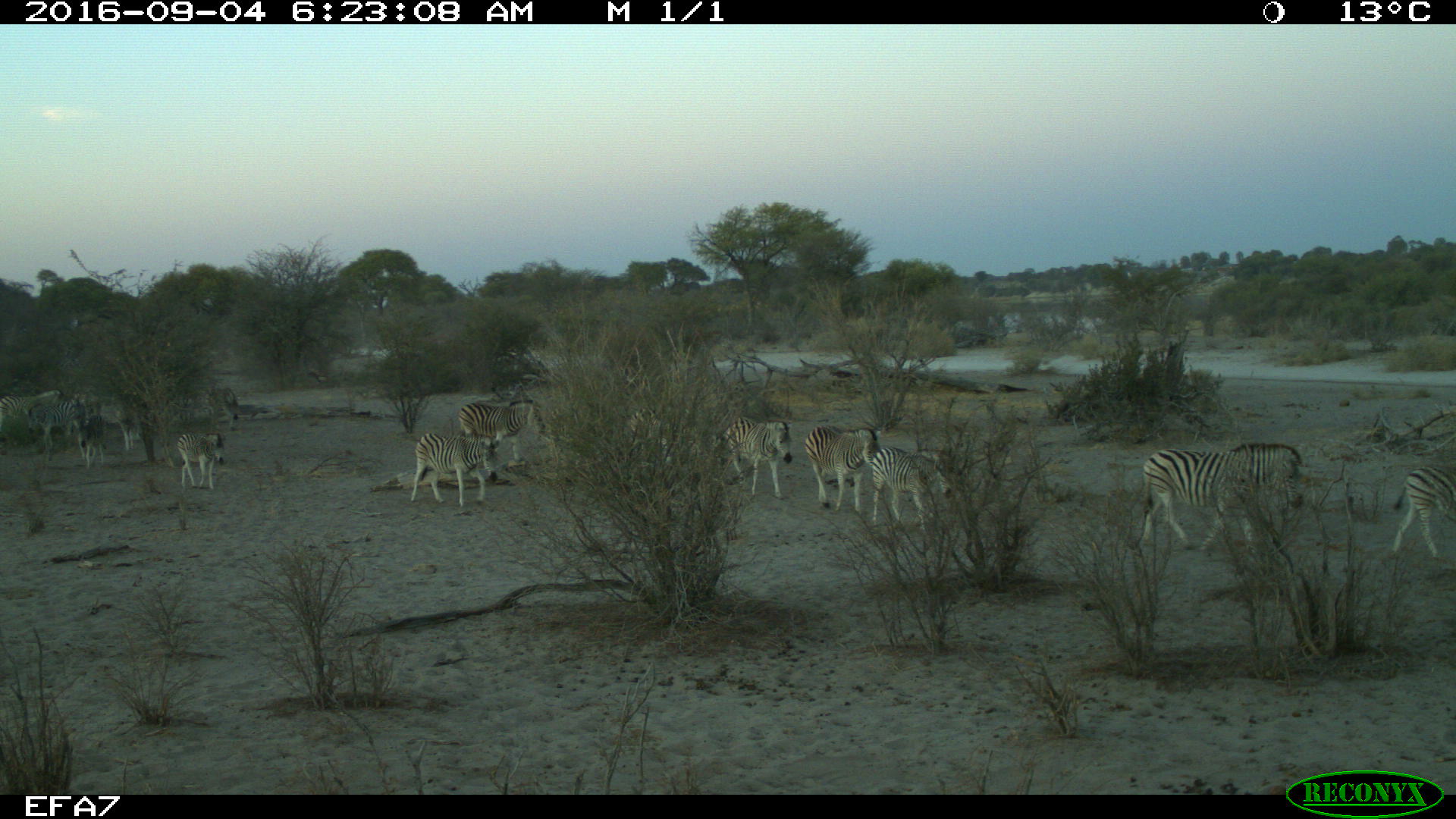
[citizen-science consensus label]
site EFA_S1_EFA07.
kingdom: Animalia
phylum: Chordata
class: Mammalia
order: Perissodactyla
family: Equidae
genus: Equus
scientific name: Equus quagga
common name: plains zebra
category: zebraplains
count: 11-50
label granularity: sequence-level